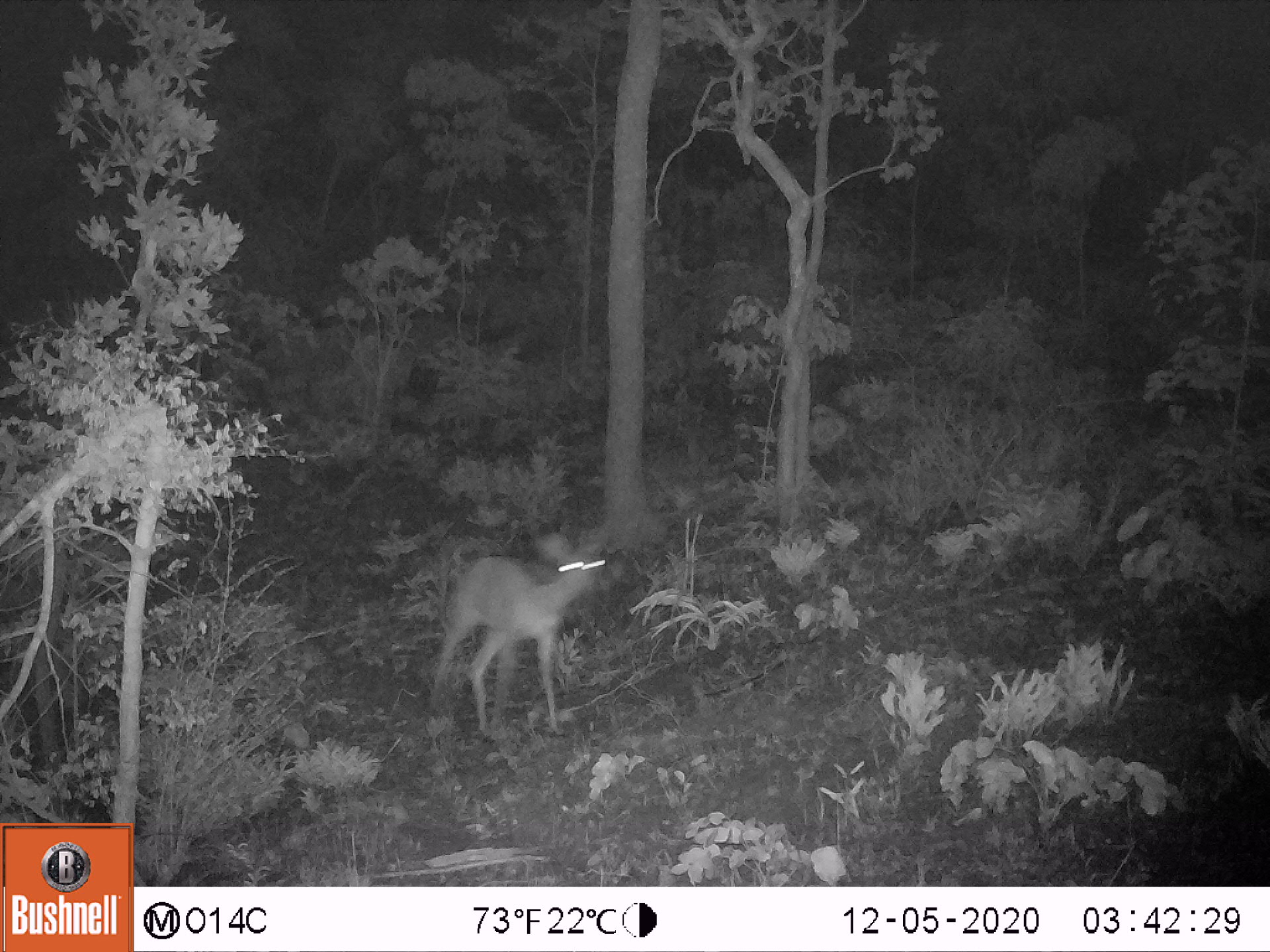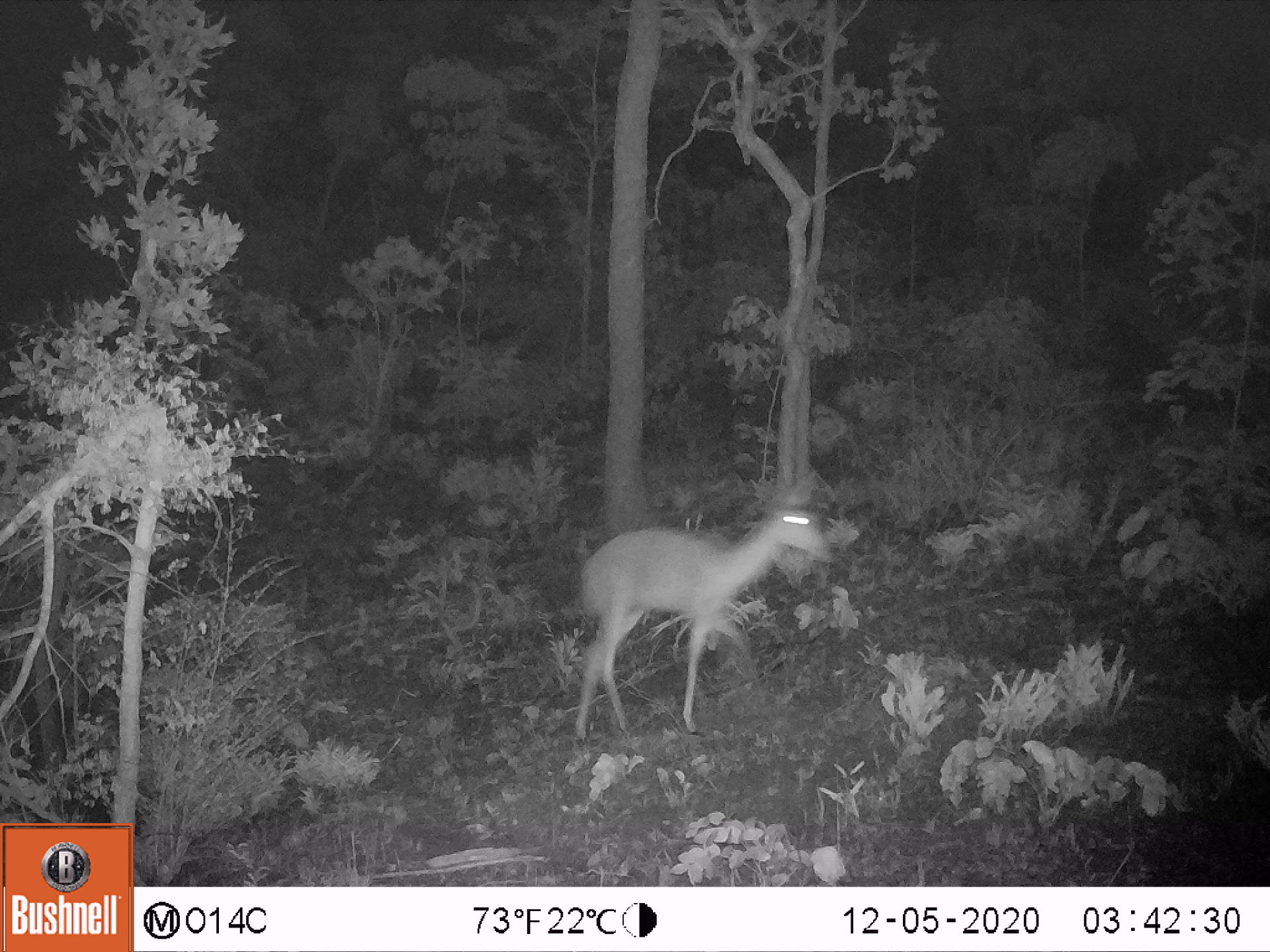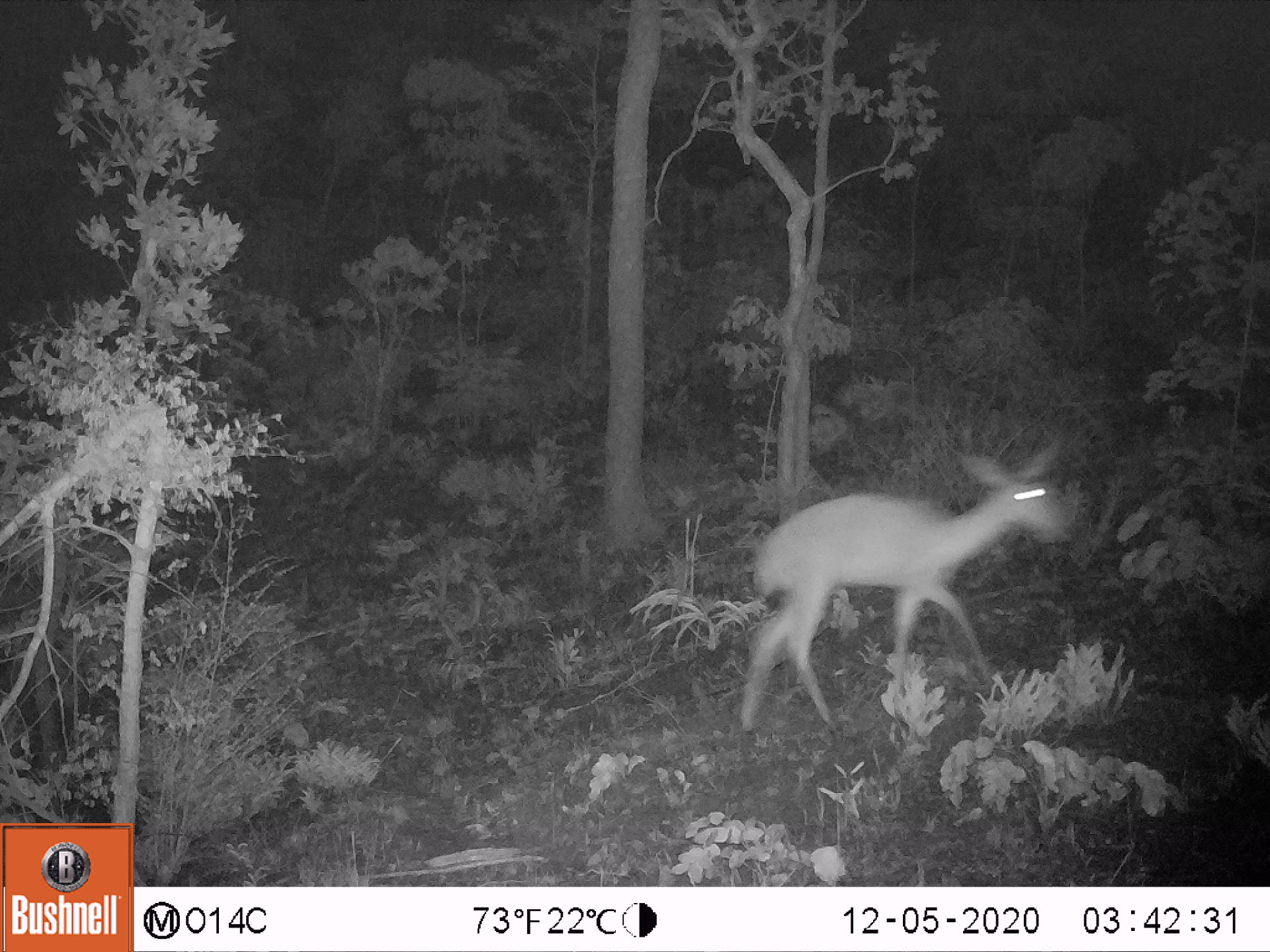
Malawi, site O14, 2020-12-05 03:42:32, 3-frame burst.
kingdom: Animalia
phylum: Chordata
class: Mammalia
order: Artiodactyla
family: Bovidae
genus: Redunca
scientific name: Redunca arundinum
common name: southern reedbuck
Southern reedbuck (Redunca arundinum), count 1.